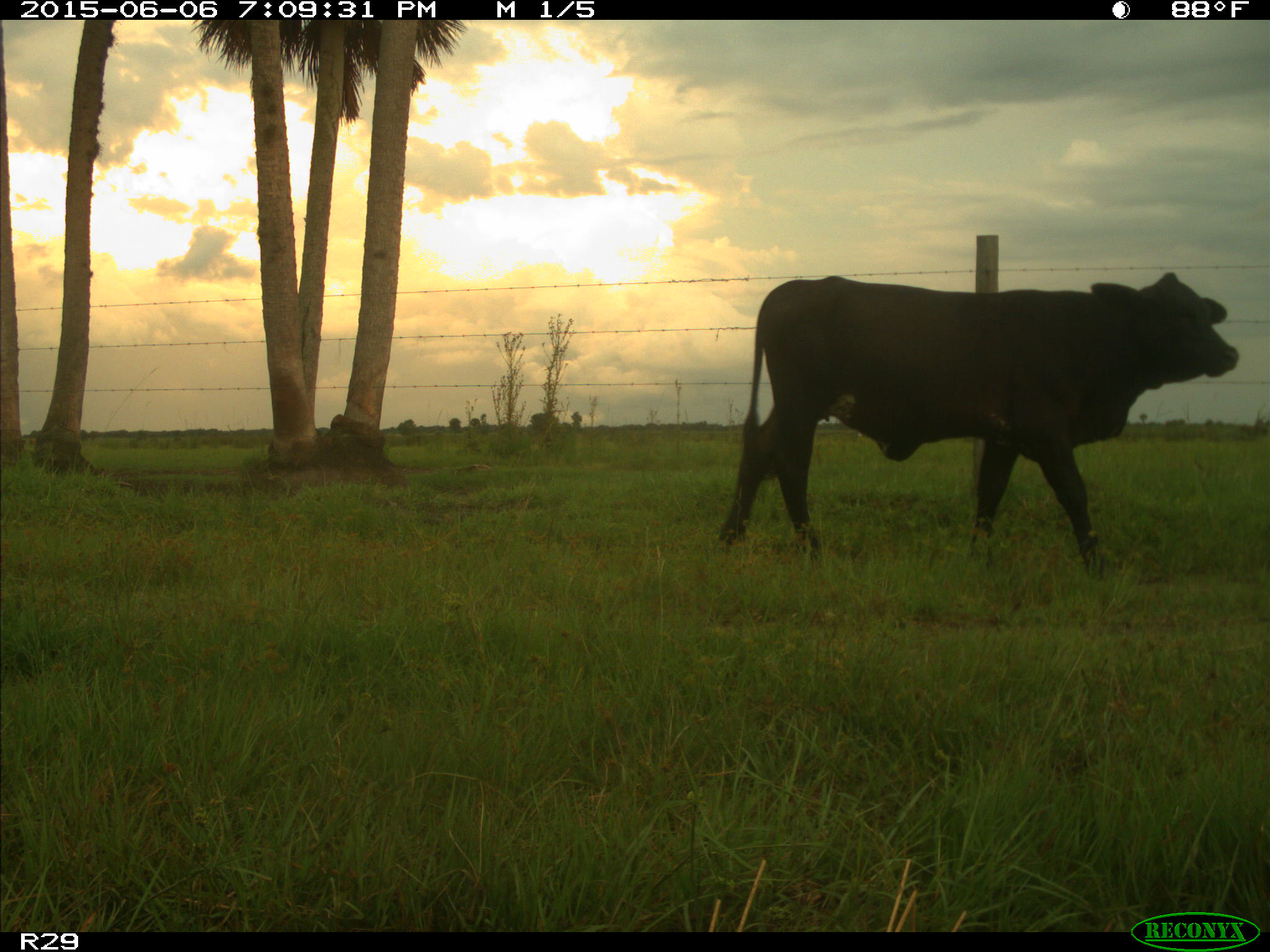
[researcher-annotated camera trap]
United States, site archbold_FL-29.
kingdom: Animalia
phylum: Chordata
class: Mammalia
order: Artiodactyla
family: Bovidae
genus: Bos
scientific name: Bos taurus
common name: domestic cow